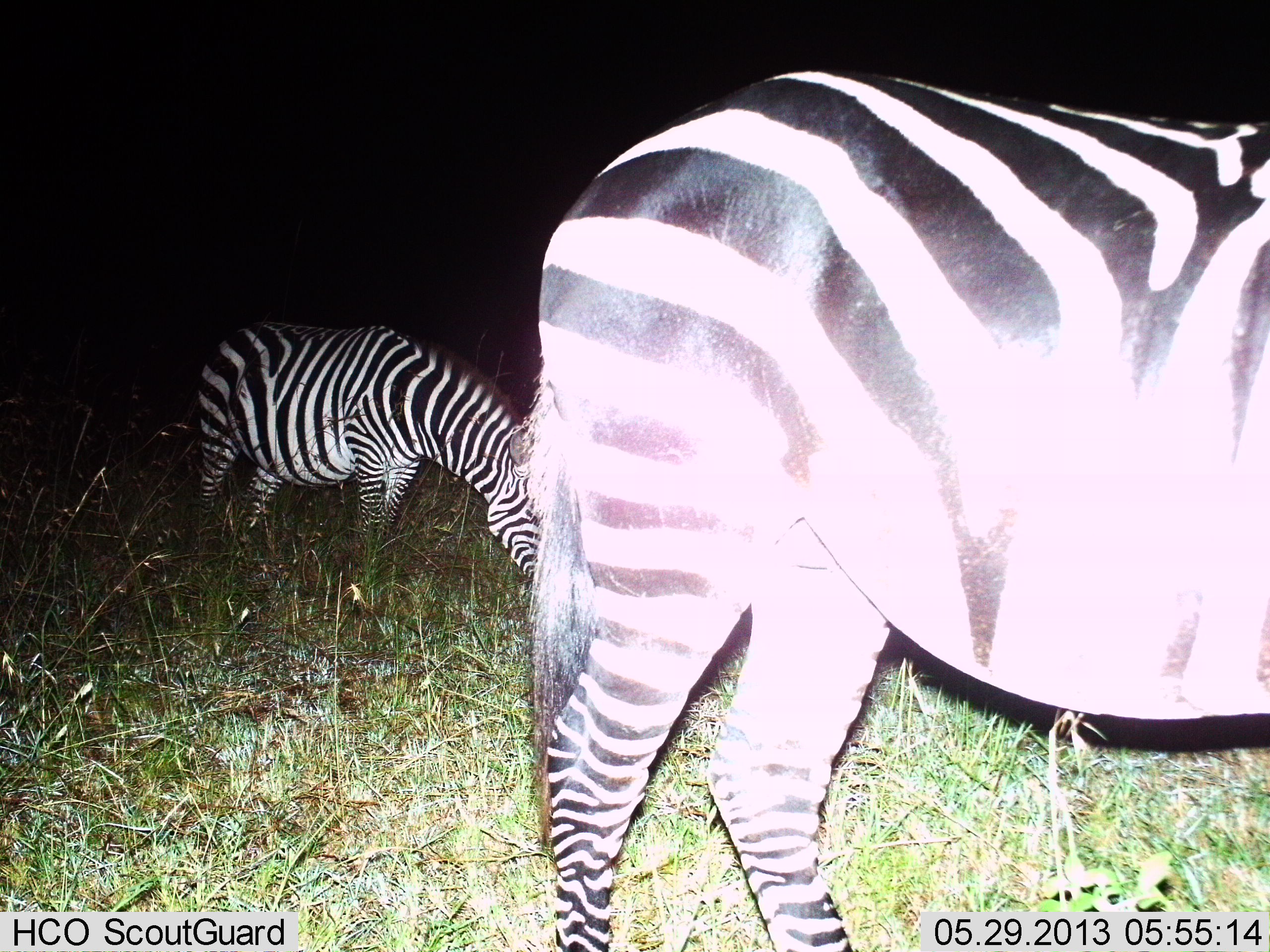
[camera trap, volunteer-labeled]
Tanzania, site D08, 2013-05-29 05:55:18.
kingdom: Animalia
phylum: Chordata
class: Mammalia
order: Perissodactyla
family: Equidae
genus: Equus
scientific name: Equus quagga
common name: plains zebra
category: zebra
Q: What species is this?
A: Zebra (plains zebra) (Equus quagga).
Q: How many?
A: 2.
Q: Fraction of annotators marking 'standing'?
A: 70%.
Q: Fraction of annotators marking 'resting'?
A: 0%.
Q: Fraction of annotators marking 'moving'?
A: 0%.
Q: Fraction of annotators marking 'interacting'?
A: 0%.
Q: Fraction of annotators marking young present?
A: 0%.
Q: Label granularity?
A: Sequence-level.